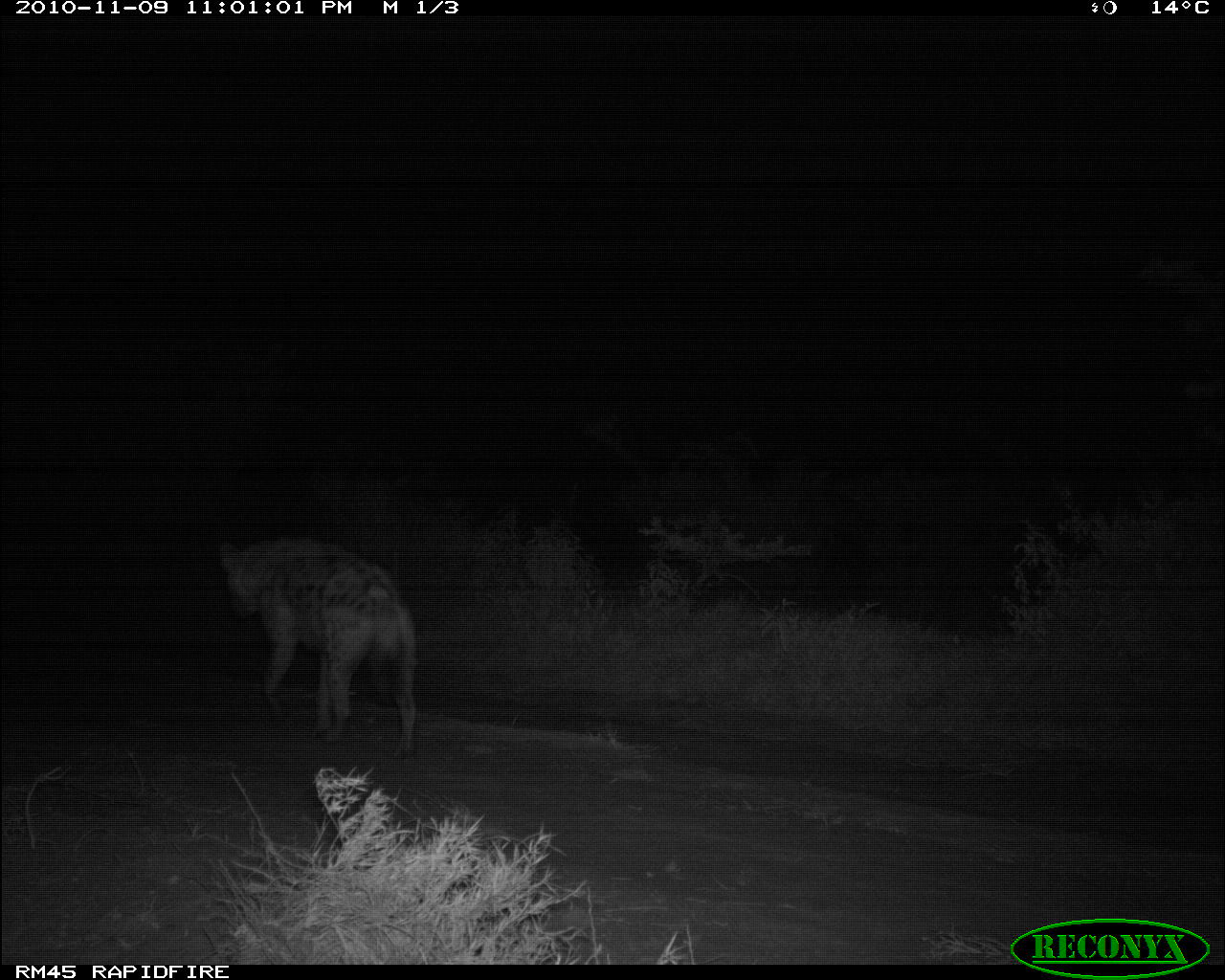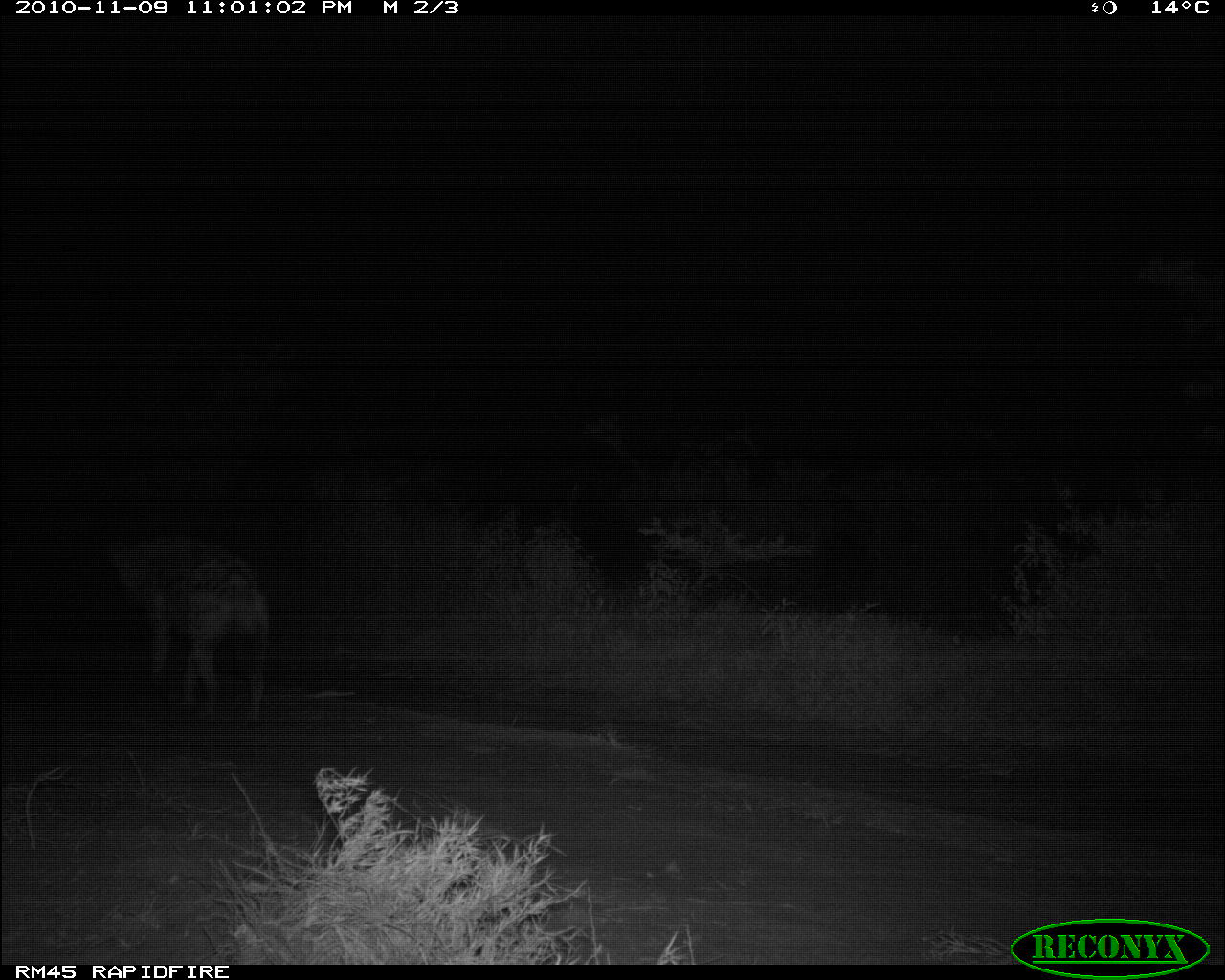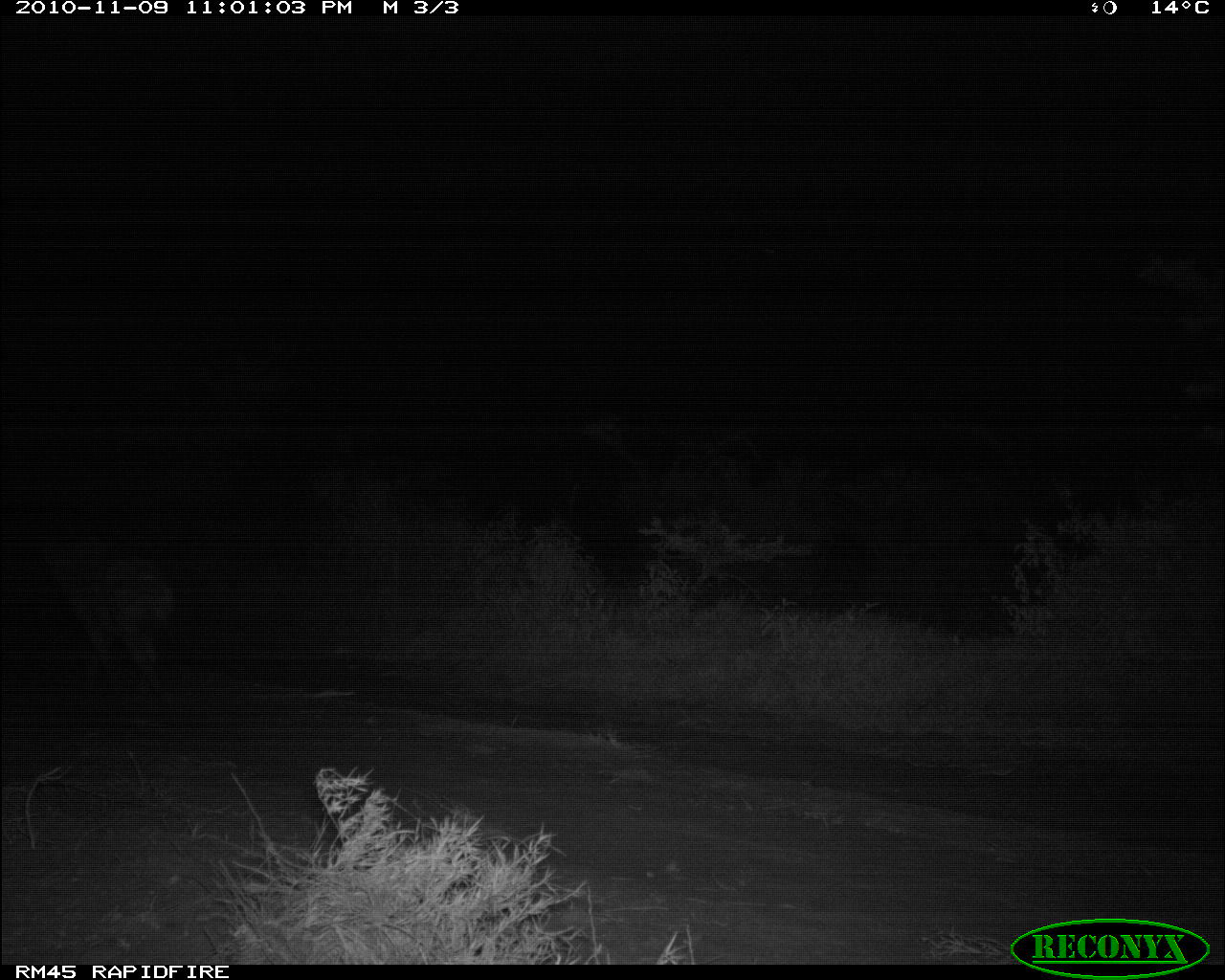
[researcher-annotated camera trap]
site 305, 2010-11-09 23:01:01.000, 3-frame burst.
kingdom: Animalia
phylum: Chordata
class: Mammalia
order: Carnivora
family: Hyaenidae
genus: Crocuta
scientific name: Crocuta crocuta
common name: spotted hyena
Crocuta crocuta (spotted hyena), count 1.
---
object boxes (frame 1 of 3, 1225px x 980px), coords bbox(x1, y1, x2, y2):
crocuta crocuta: bbox(219, 536, 417, 760)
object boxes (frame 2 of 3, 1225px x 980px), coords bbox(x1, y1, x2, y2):
crocuta crocuta: bbox(108, 533, 269, 724)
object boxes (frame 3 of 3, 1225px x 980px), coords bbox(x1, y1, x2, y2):
crocuta crocuta: bbox(37, 535, 174, 696)